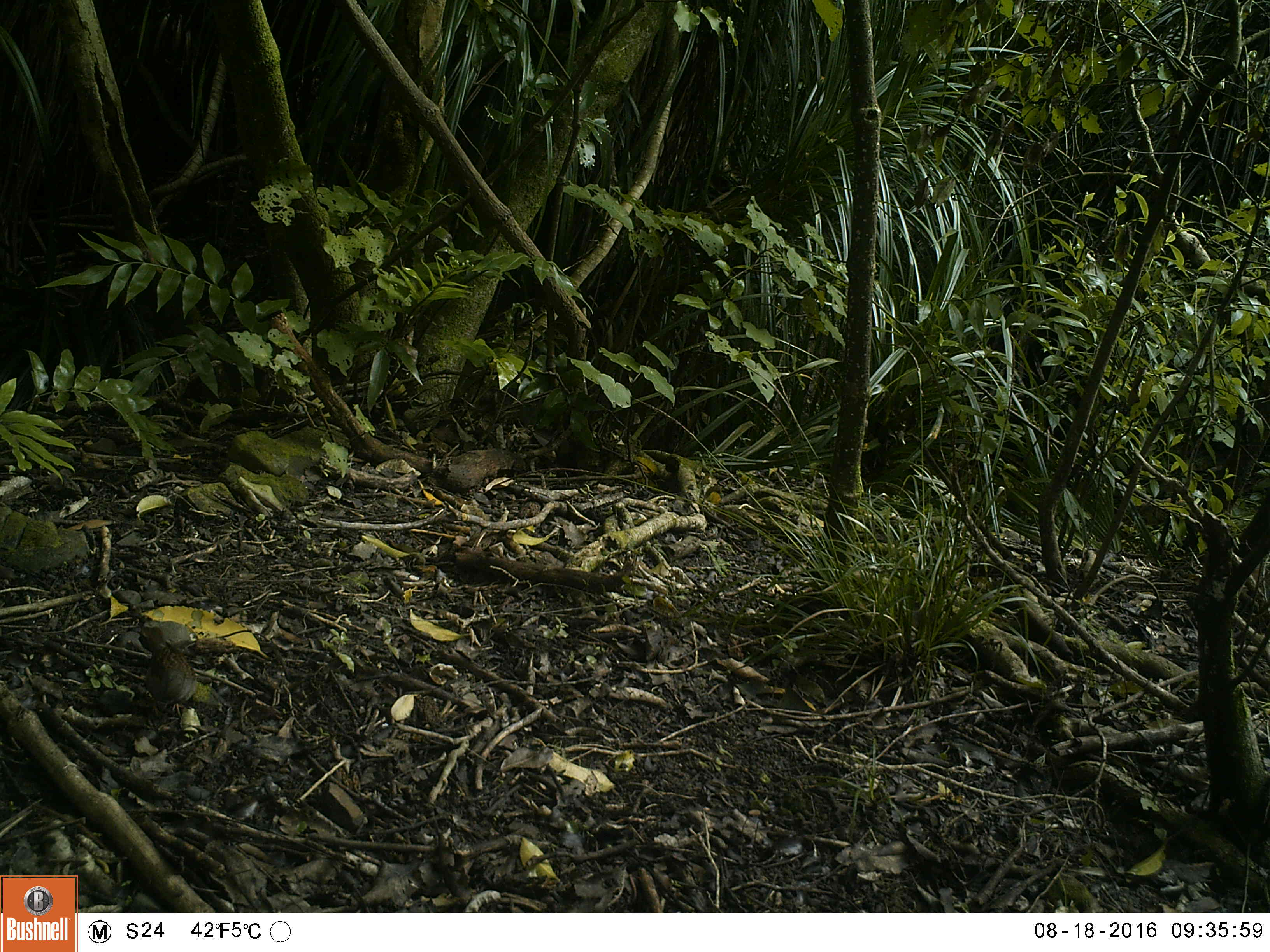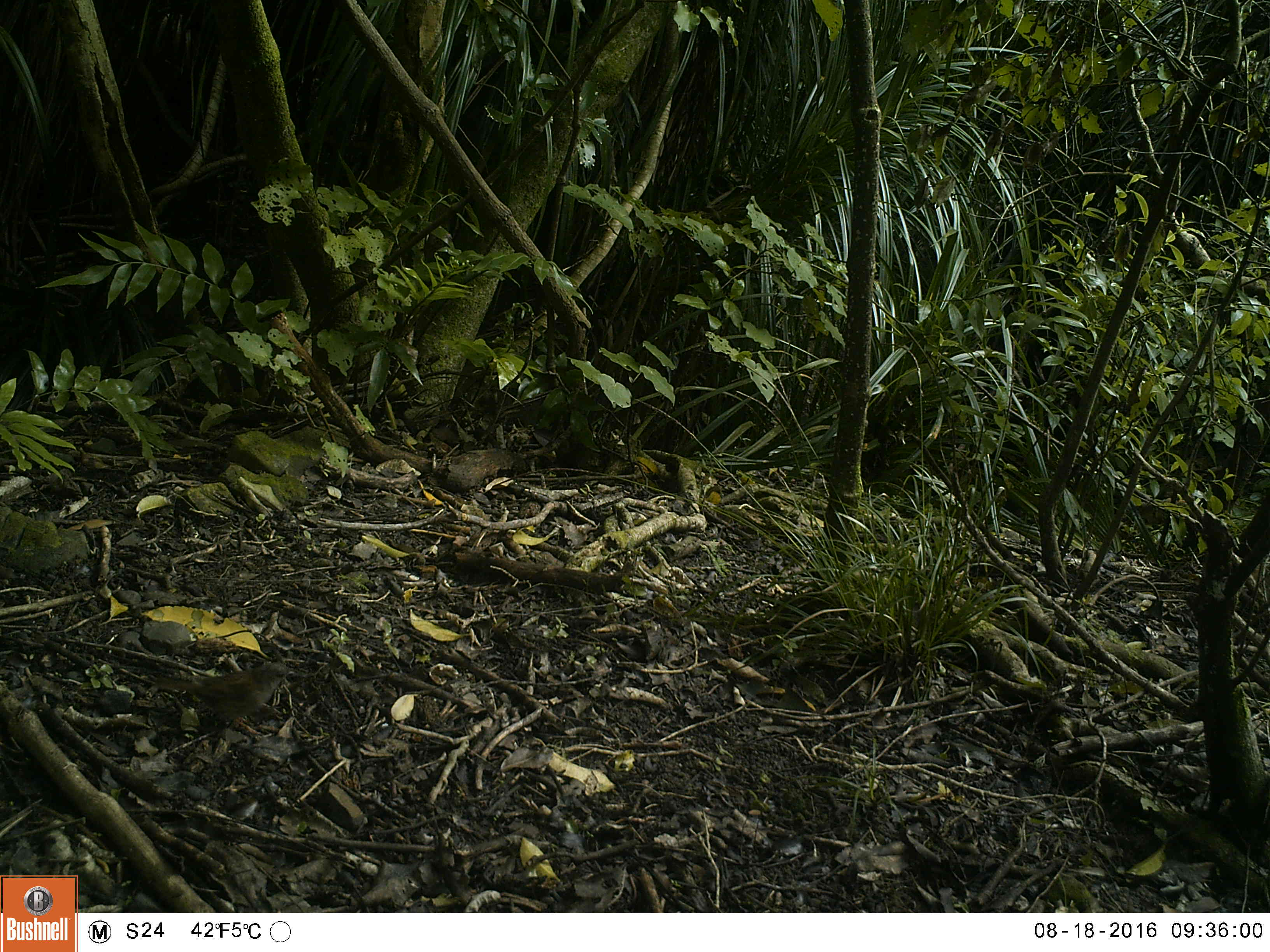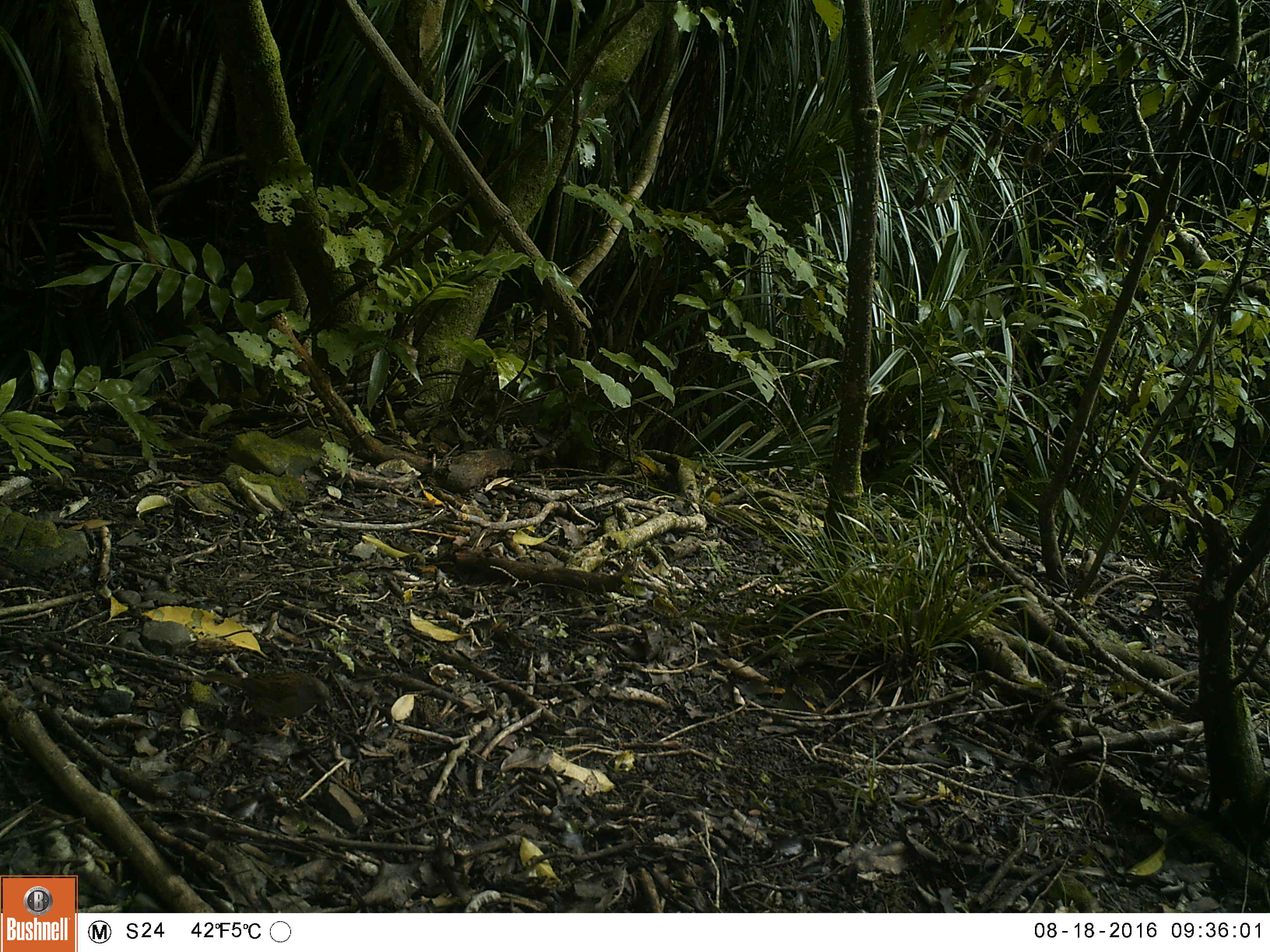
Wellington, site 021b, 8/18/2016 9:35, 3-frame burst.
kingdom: Animalia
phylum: Chordata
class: Aves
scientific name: Aves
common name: bird